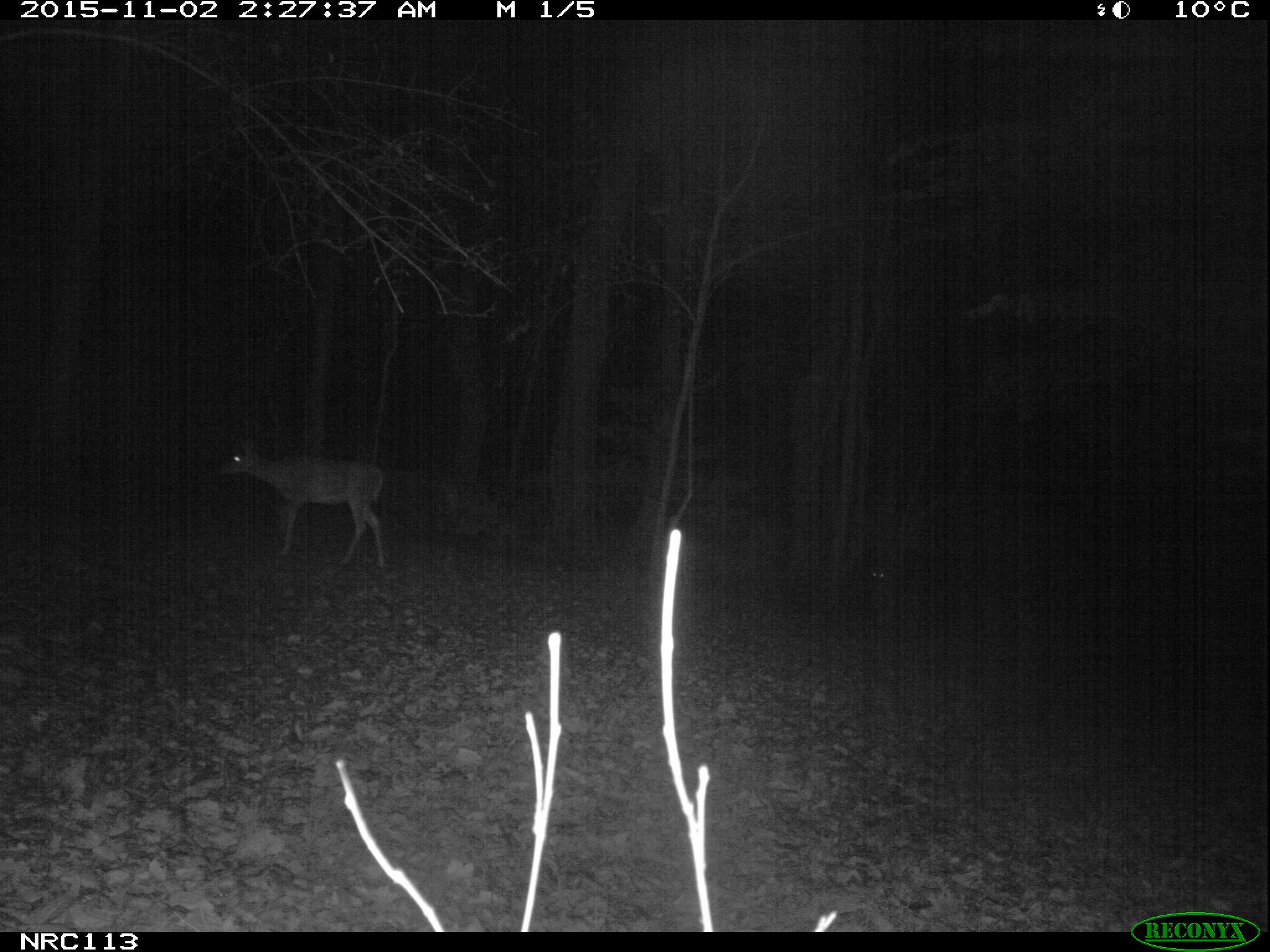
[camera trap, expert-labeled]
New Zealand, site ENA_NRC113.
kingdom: Animalia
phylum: Chordata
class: Mammalia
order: Artiodactyla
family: Cervidae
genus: Odocoileus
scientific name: Odocoileus virginianus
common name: white-tailed deer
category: white tailed deer